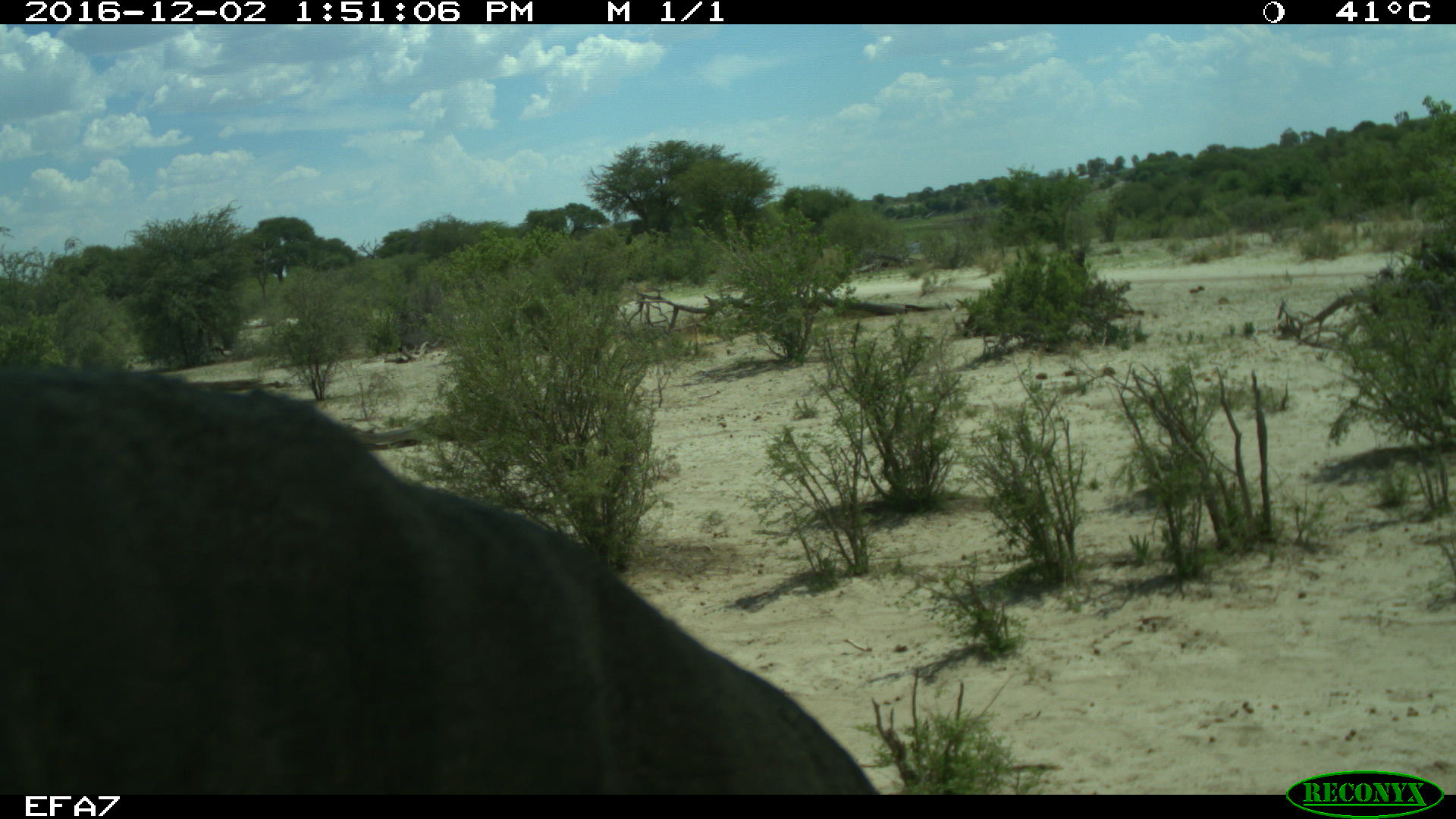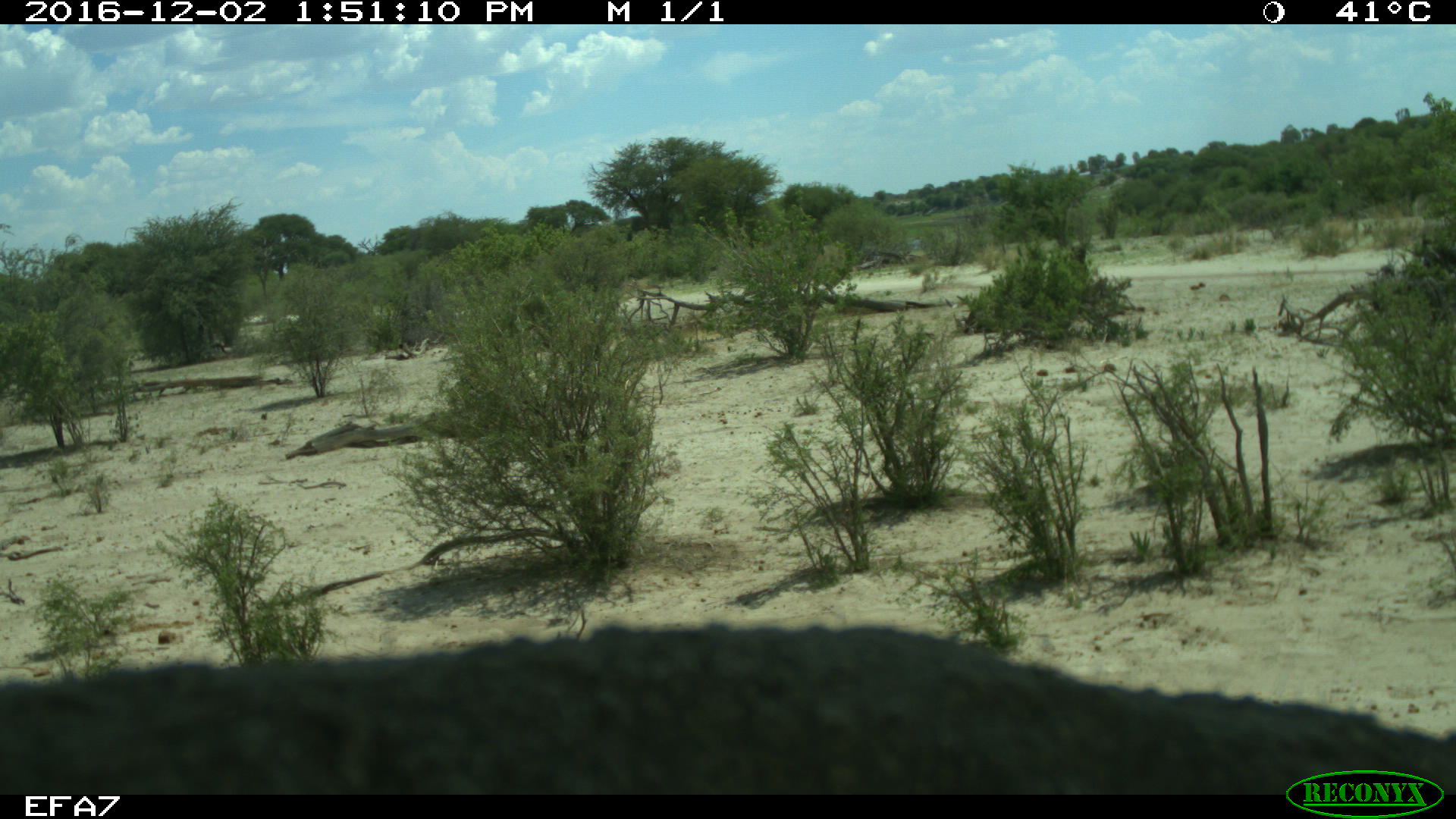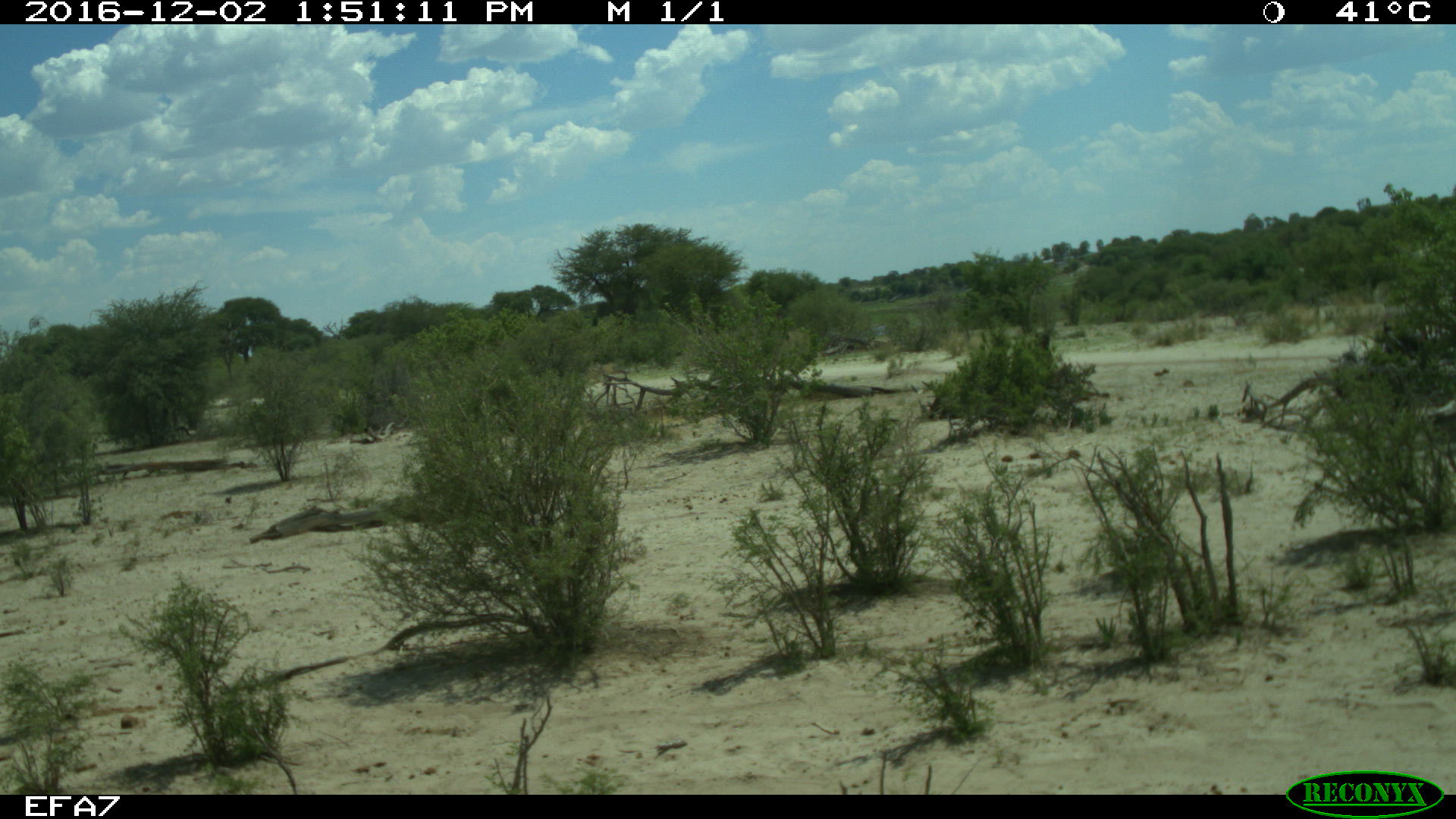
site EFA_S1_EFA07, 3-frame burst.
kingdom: Animalia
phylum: Chordata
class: Mammalia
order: Proboscidea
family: Elephantidae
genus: Loxodonta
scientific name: Loxodonta africana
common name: african bush elephant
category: elephant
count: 1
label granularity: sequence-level